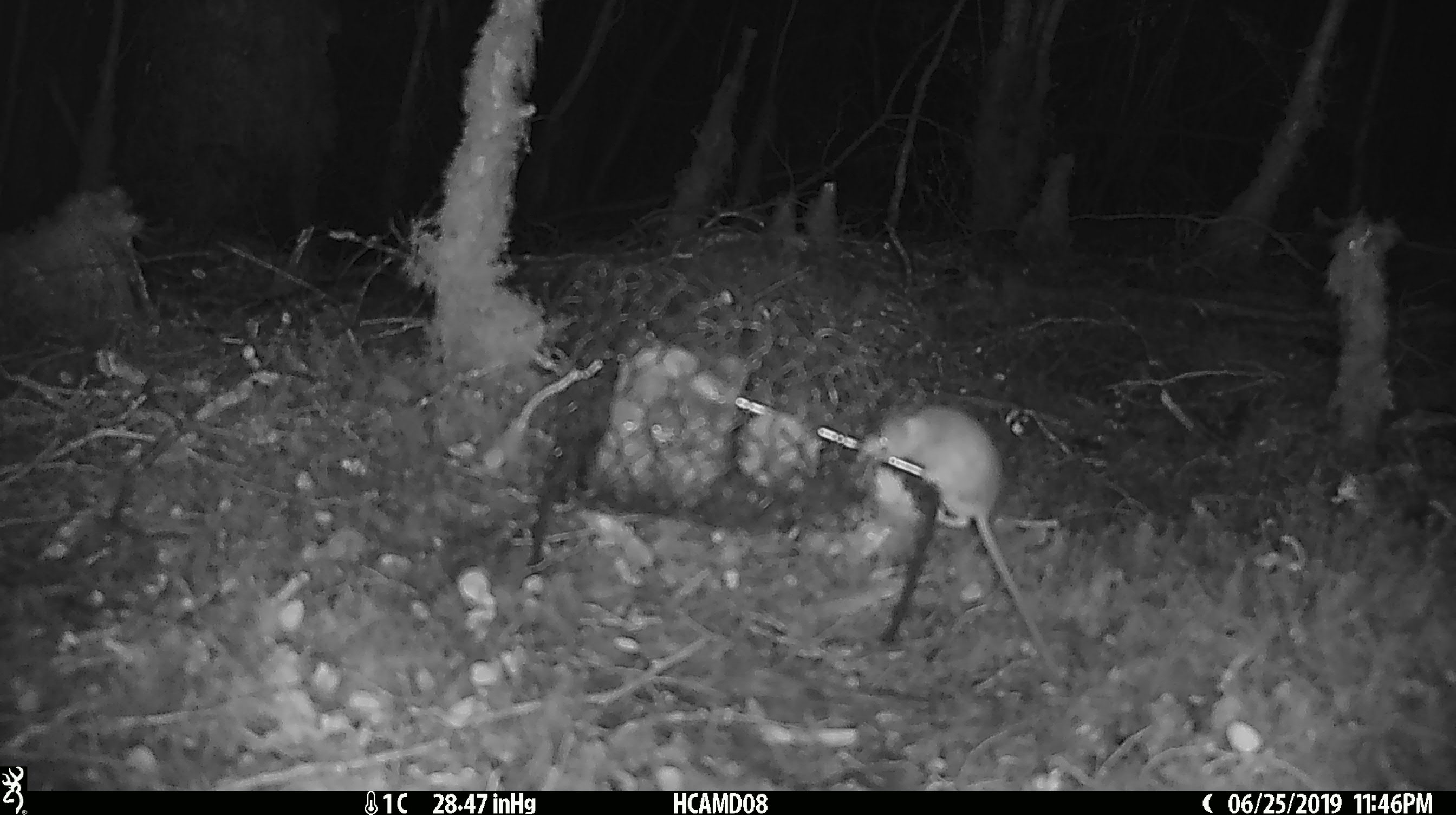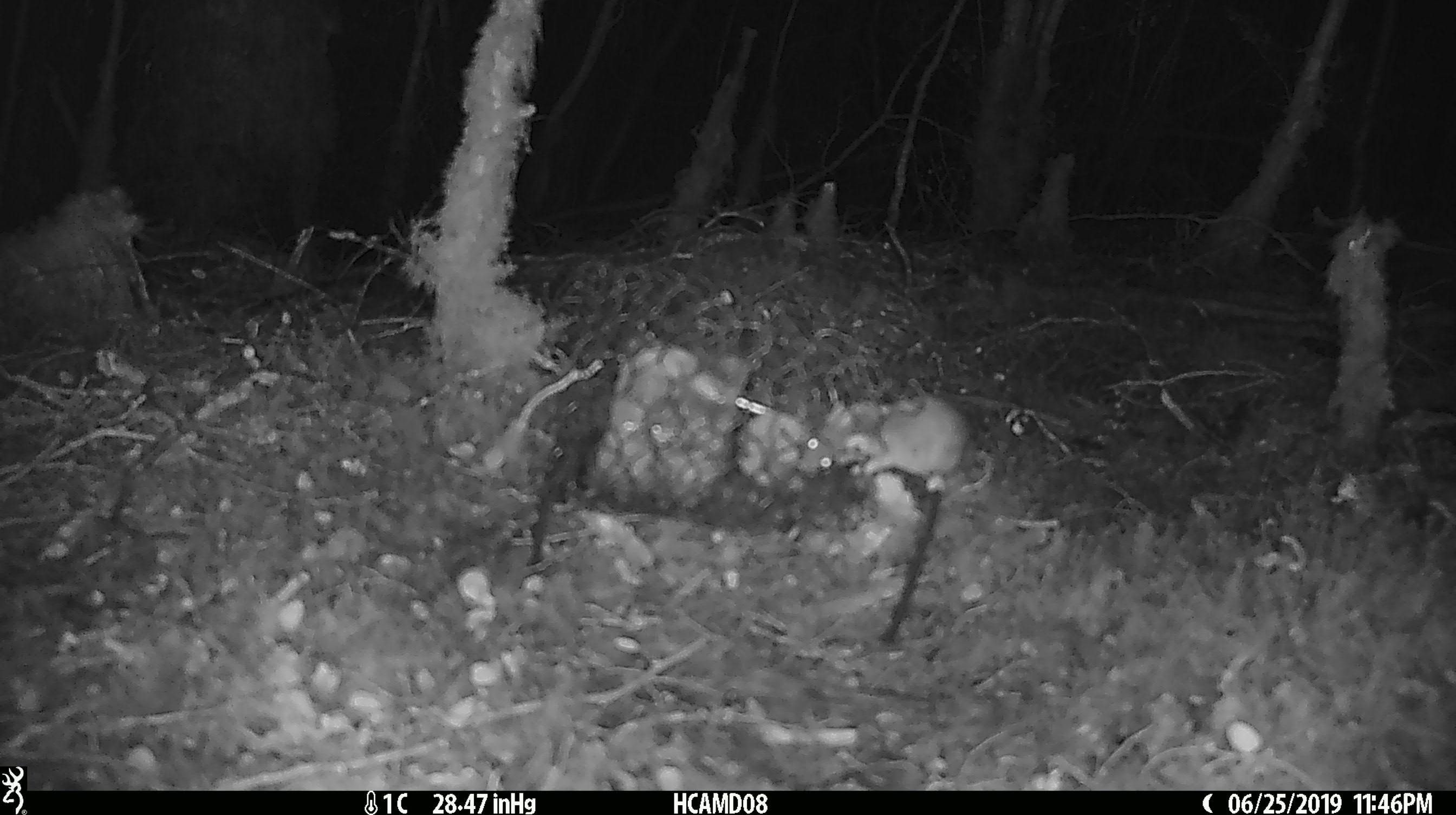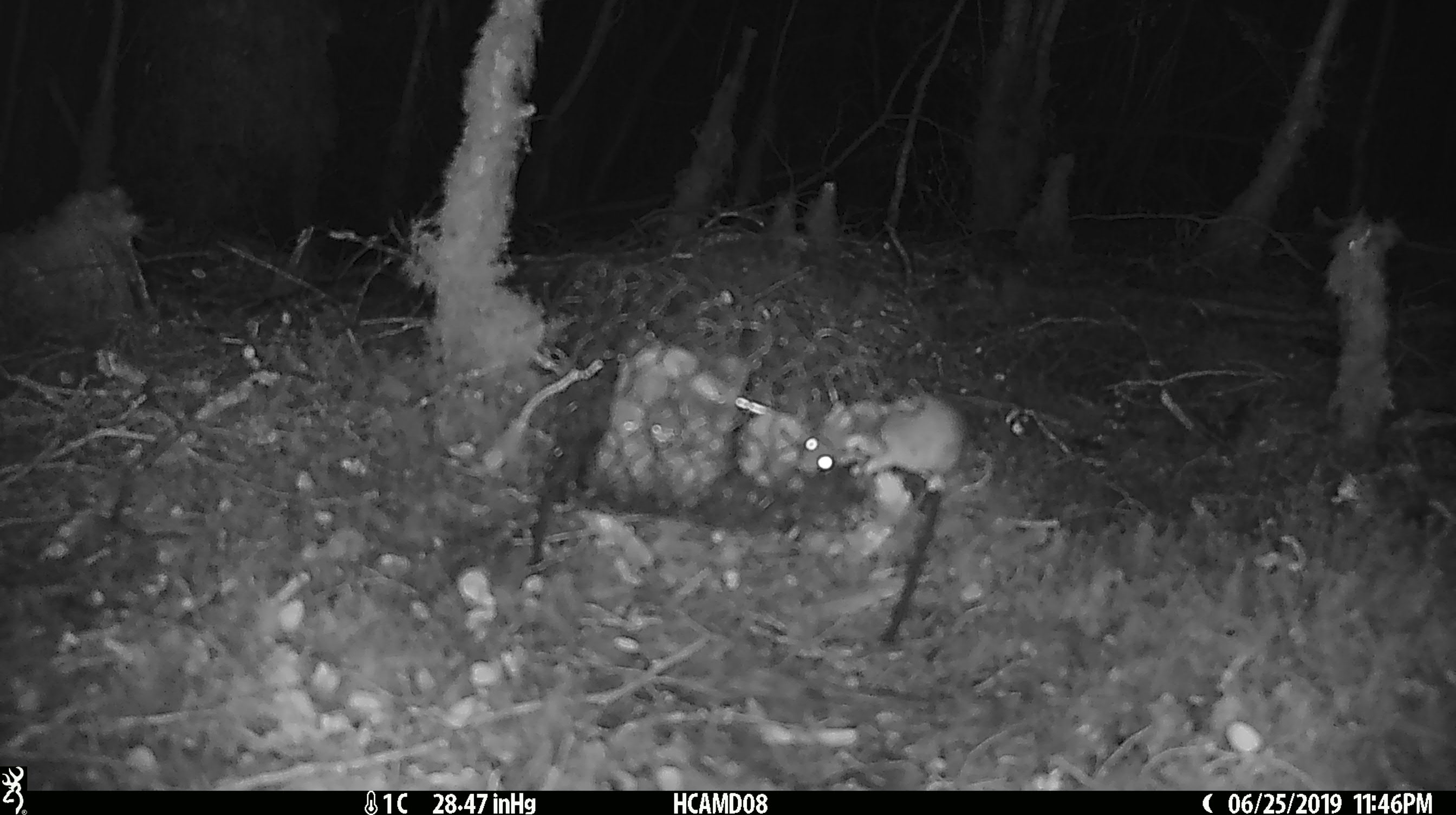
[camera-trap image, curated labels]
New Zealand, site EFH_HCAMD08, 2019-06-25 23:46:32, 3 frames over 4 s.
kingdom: Animalia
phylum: Chordata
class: Mammalia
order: Rodentia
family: Muridae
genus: Mus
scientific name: Mus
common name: mouse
Mouse (Mus).